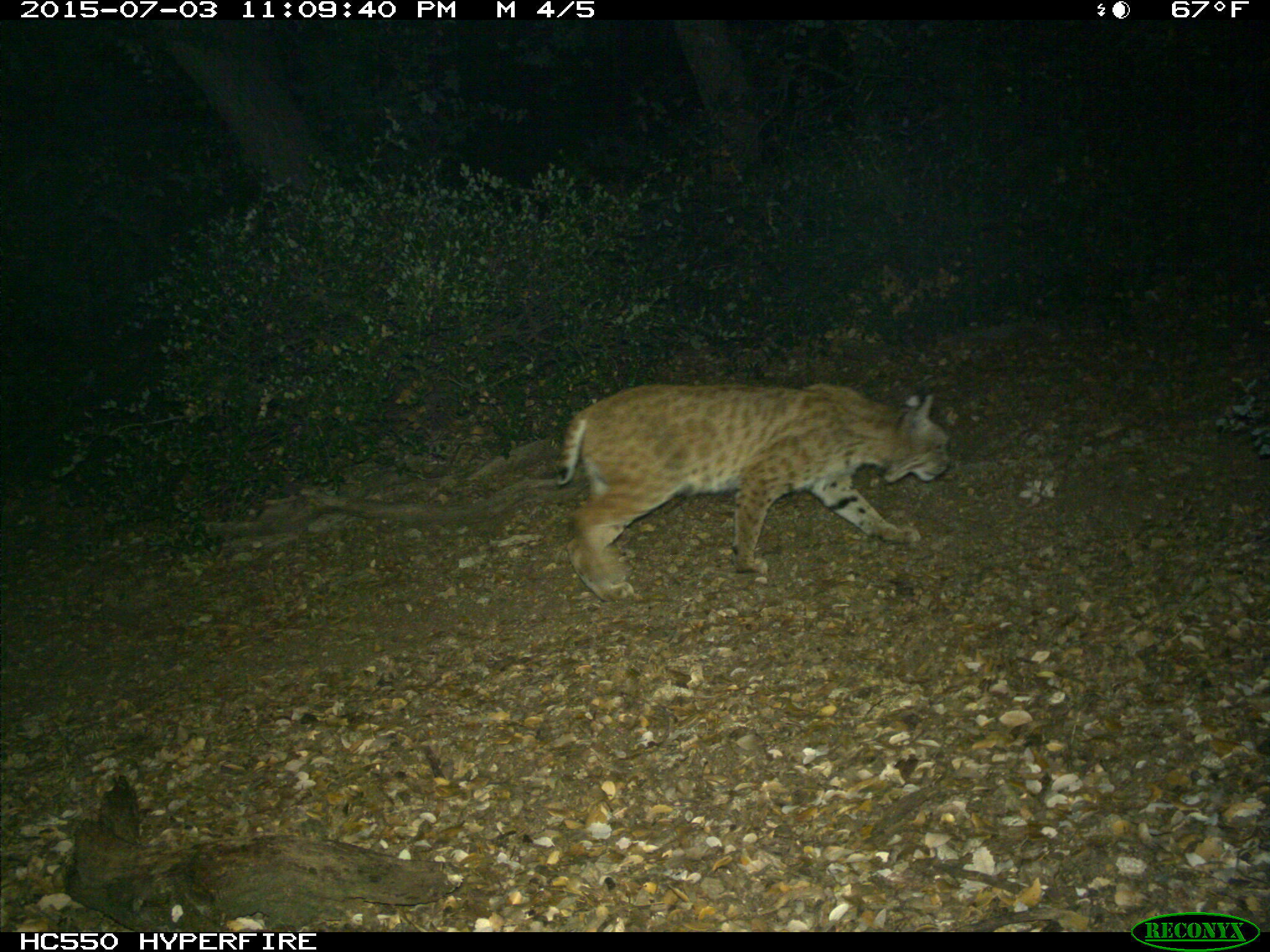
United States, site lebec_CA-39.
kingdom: Animalia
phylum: Chordata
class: Mammalia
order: Carnivora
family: Felidae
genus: Lynx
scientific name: Lynx rufus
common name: bobcat